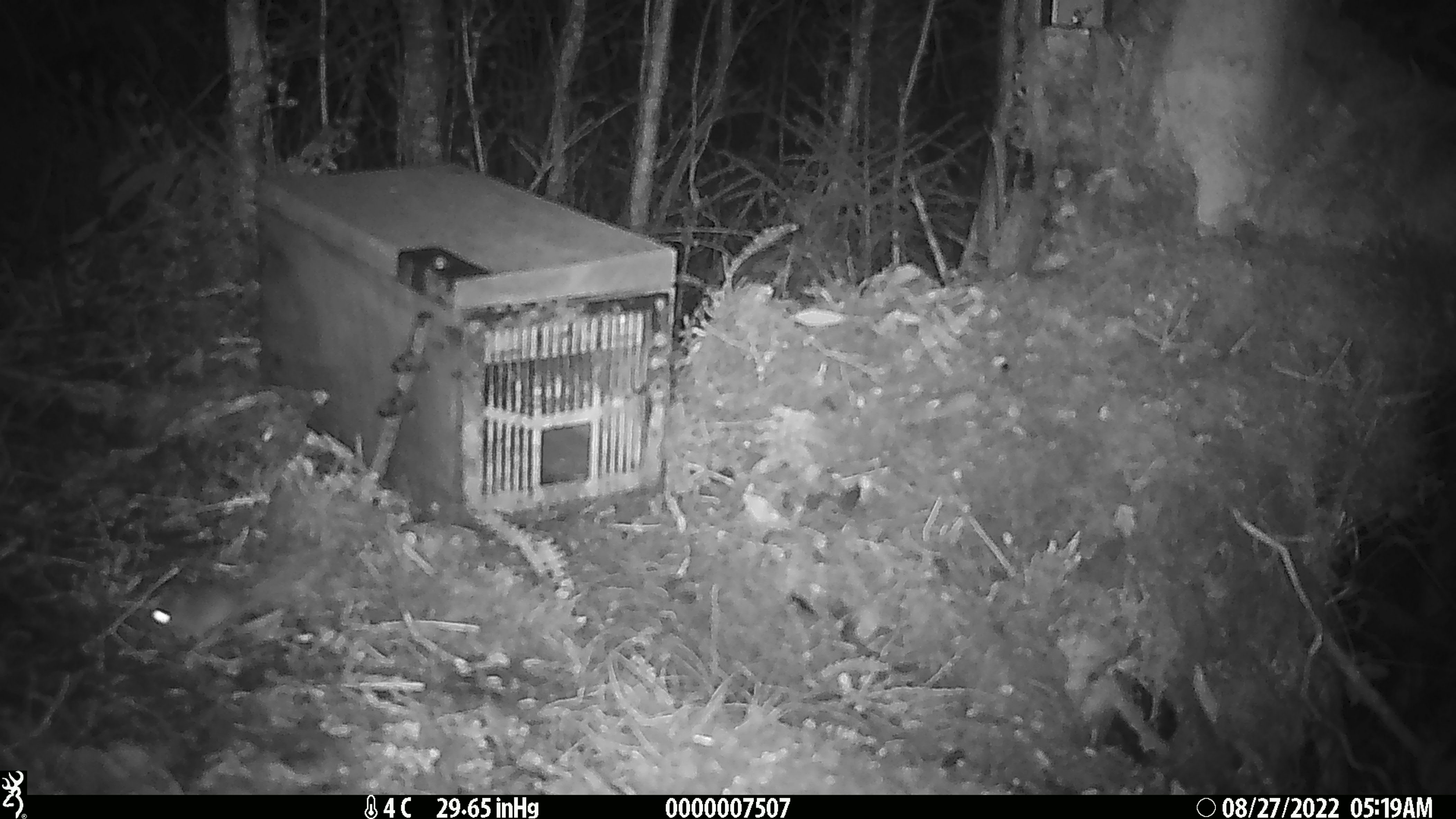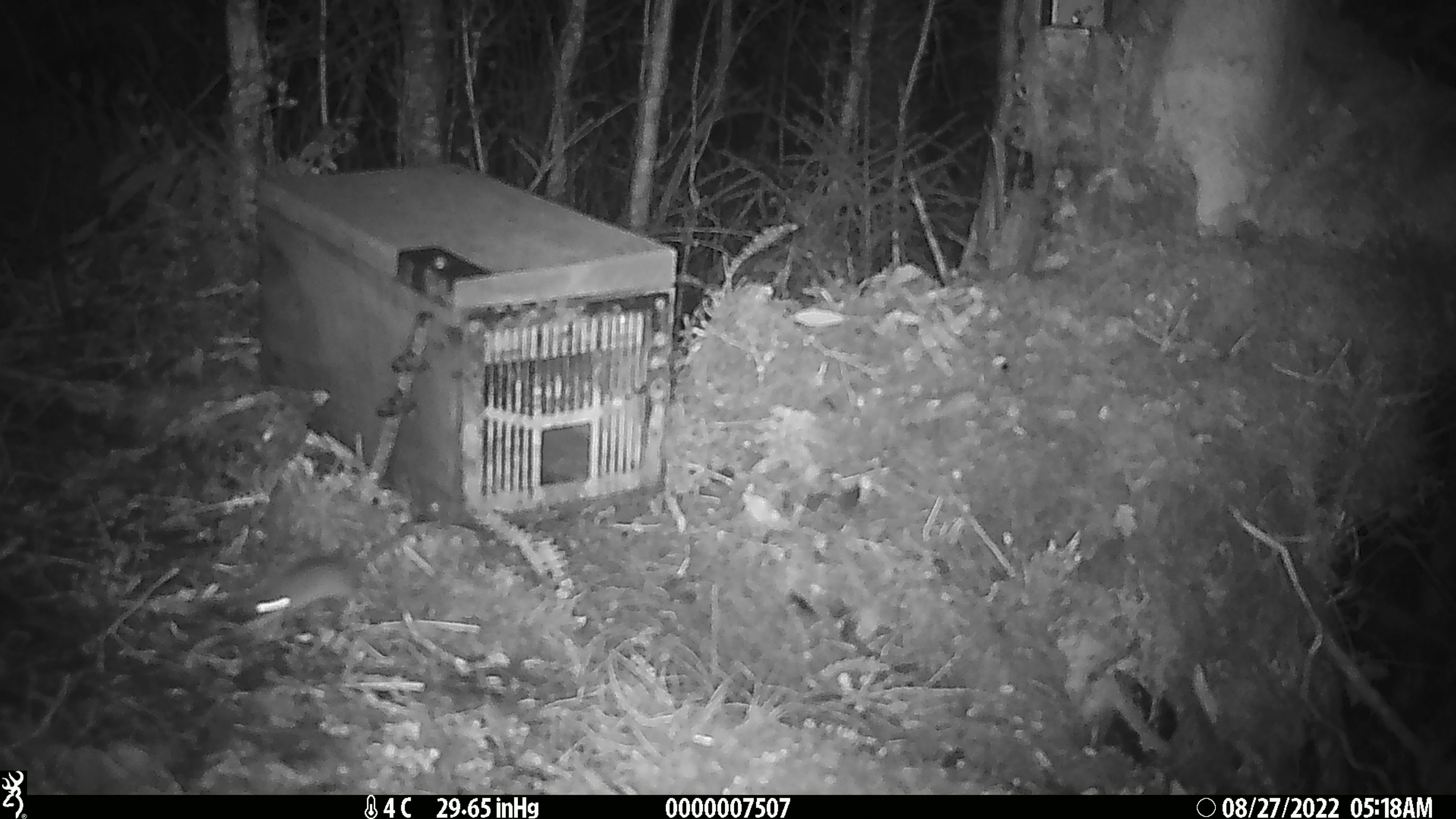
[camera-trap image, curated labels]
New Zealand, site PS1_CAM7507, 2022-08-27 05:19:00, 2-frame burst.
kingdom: Animalia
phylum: Chordata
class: Mammalia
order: Rodentia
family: Muridae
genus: Mus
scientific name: Mus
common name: mouse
Mouse (Mus).